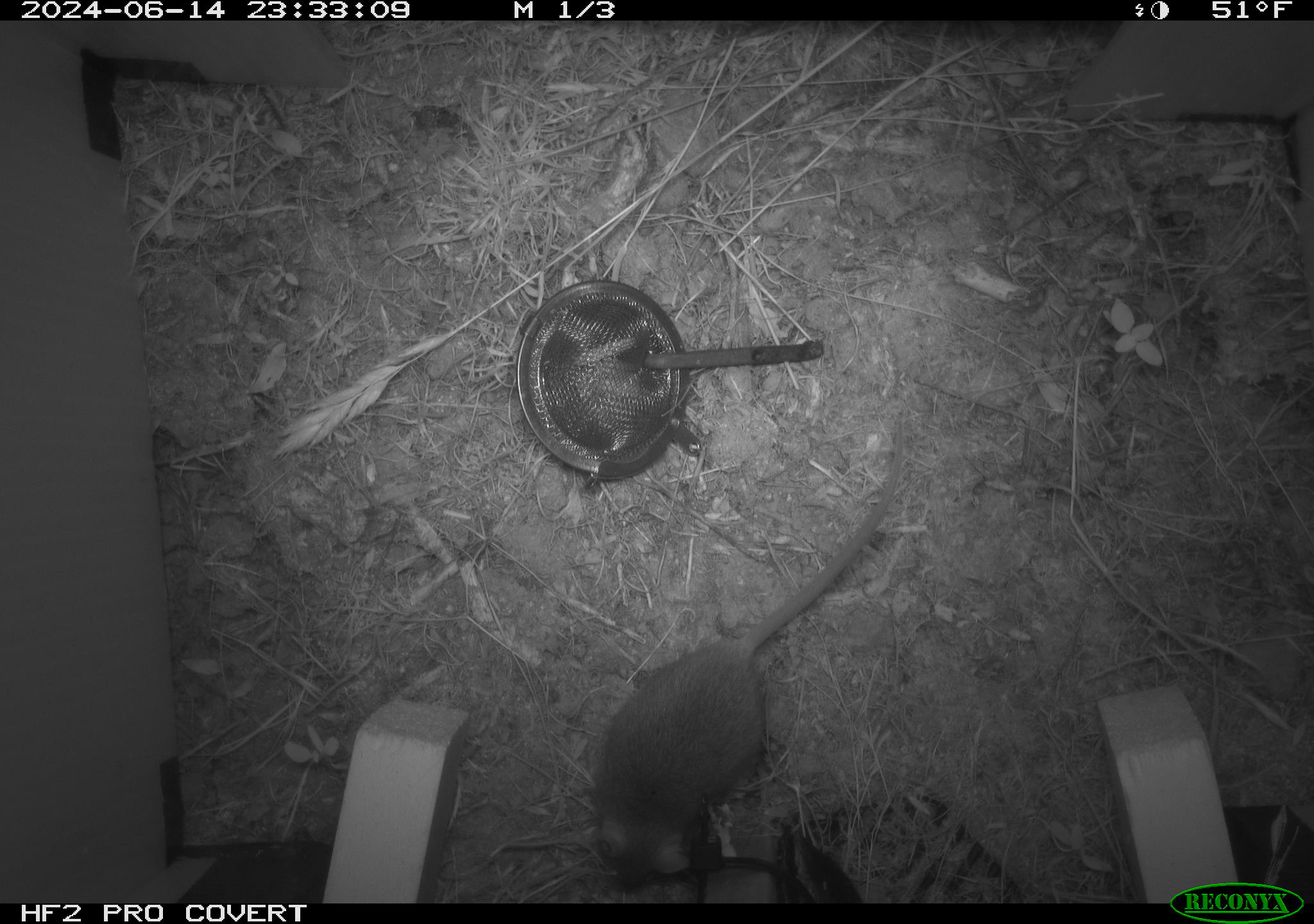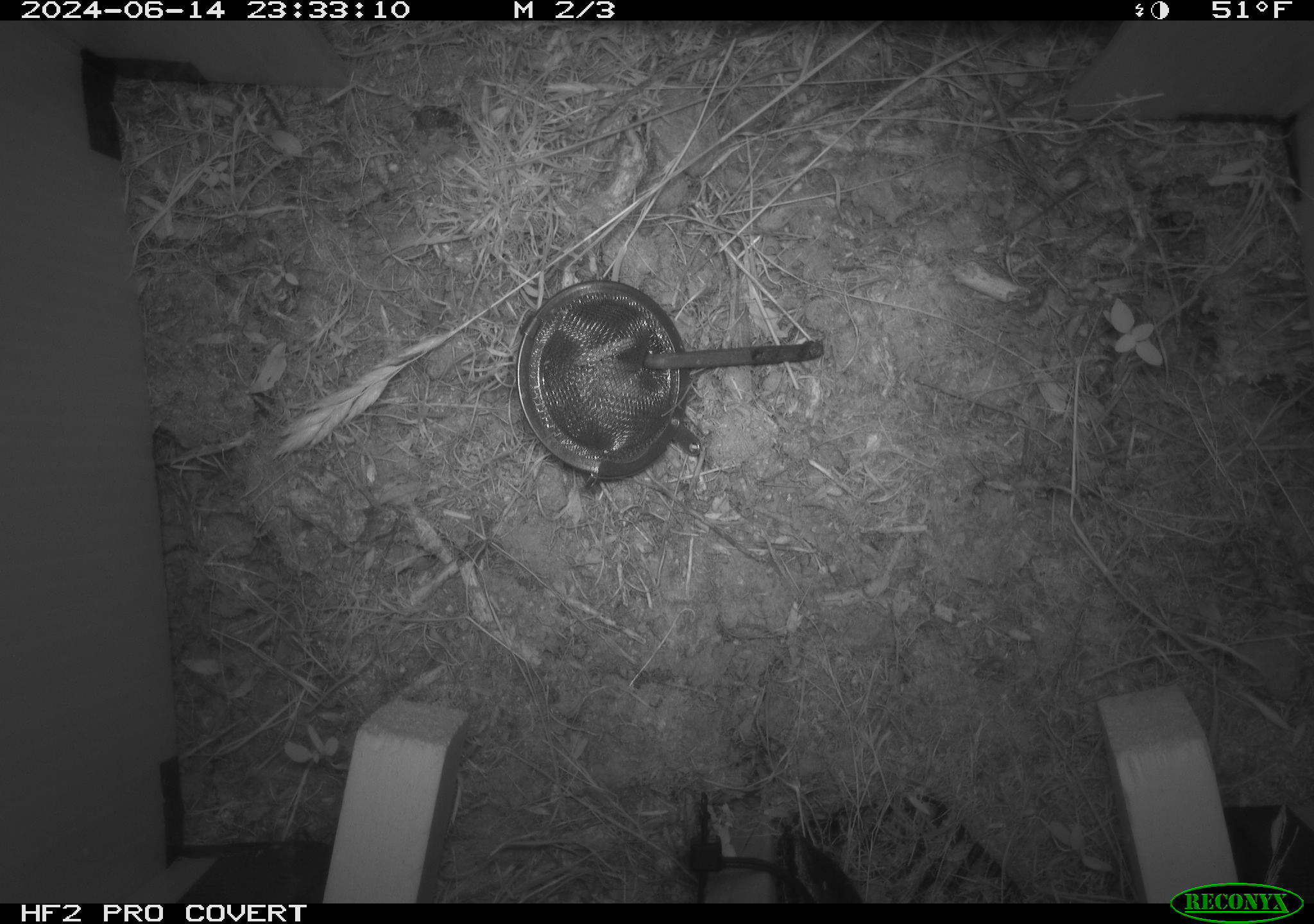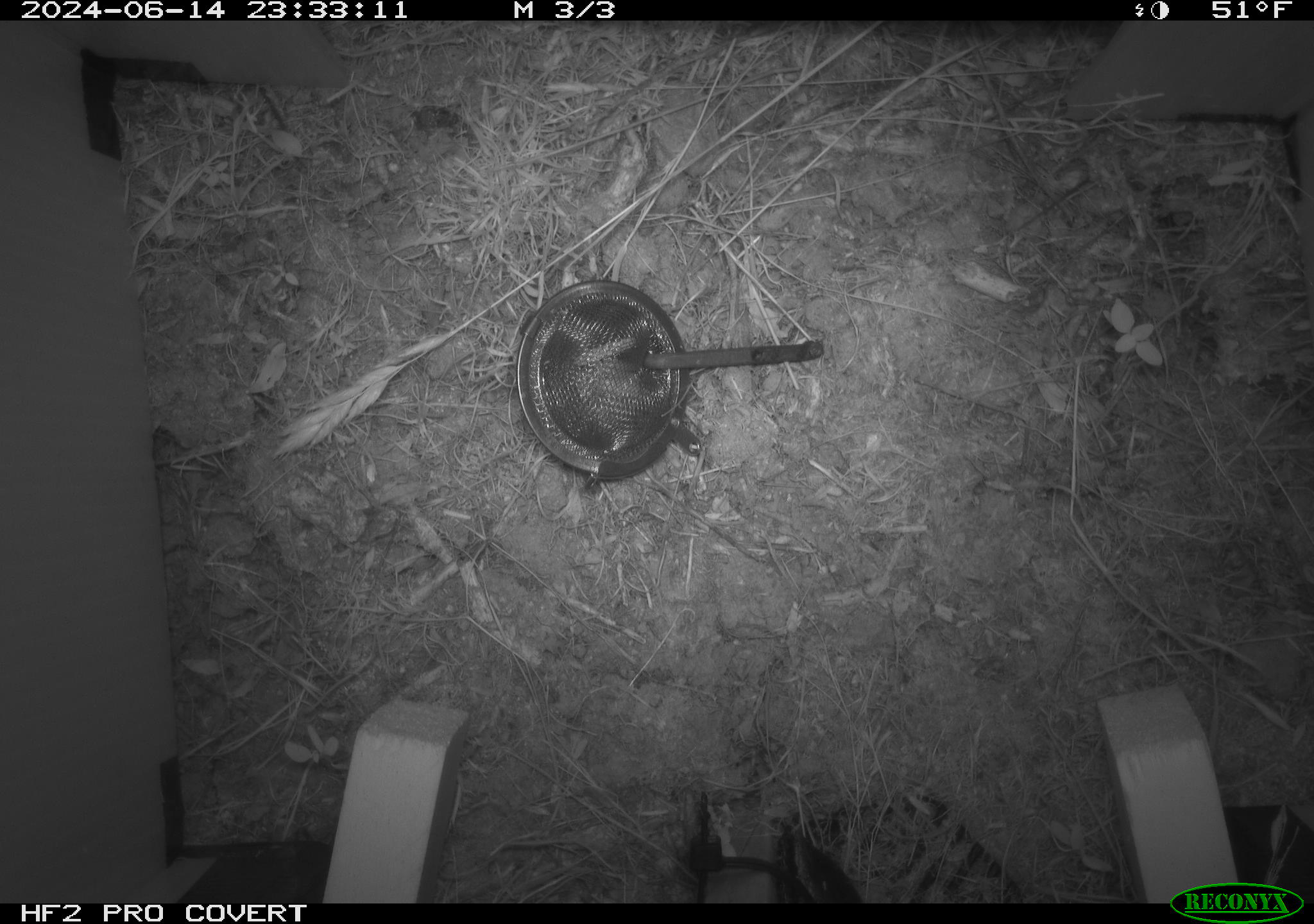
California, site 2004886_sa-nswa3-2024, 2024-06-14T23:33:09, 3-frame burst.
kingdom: Animalia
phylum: Chordata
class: Mammalia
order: Rodentia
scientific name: Rodentia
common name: rodent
Rodent (Rodentia).